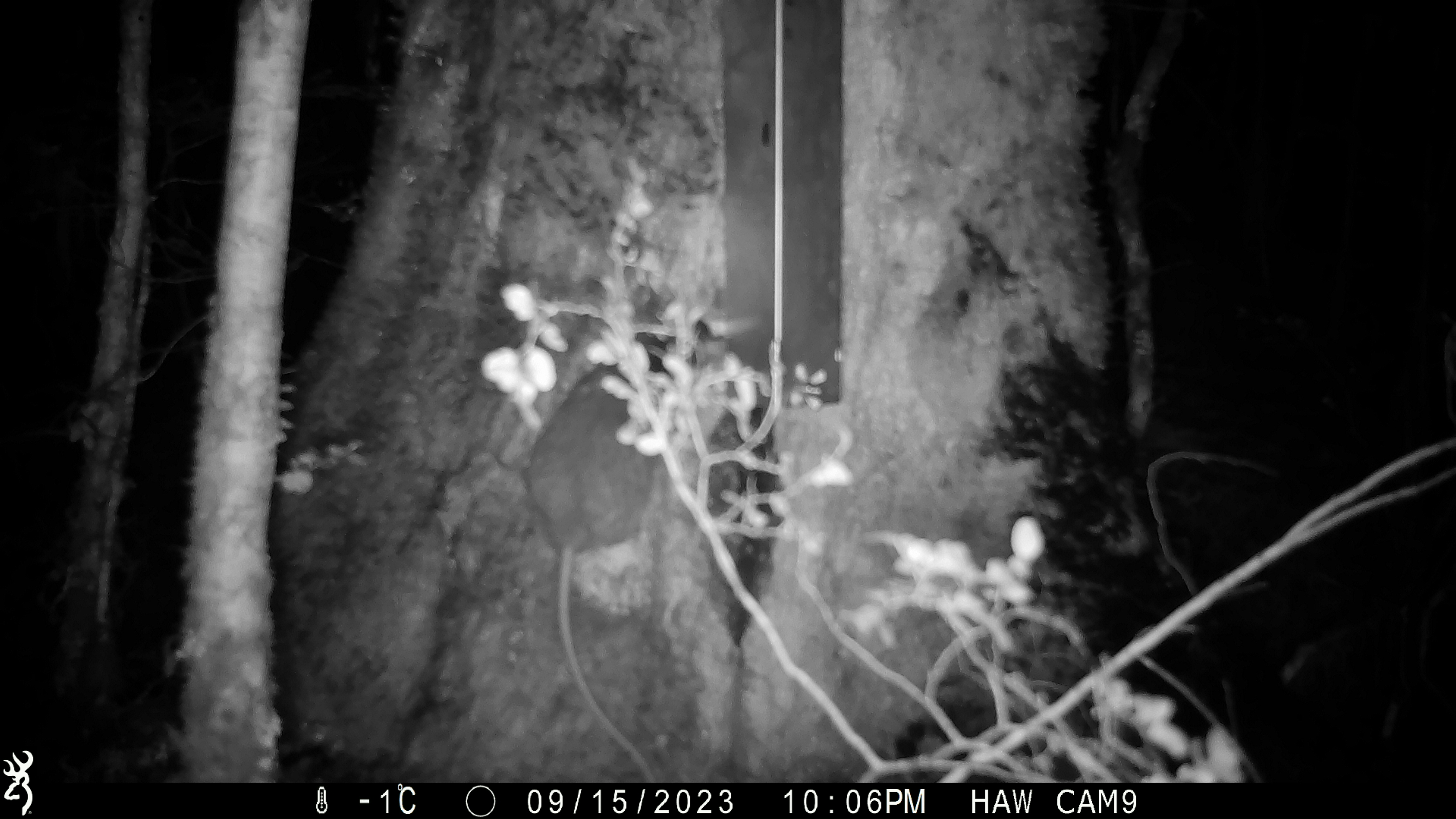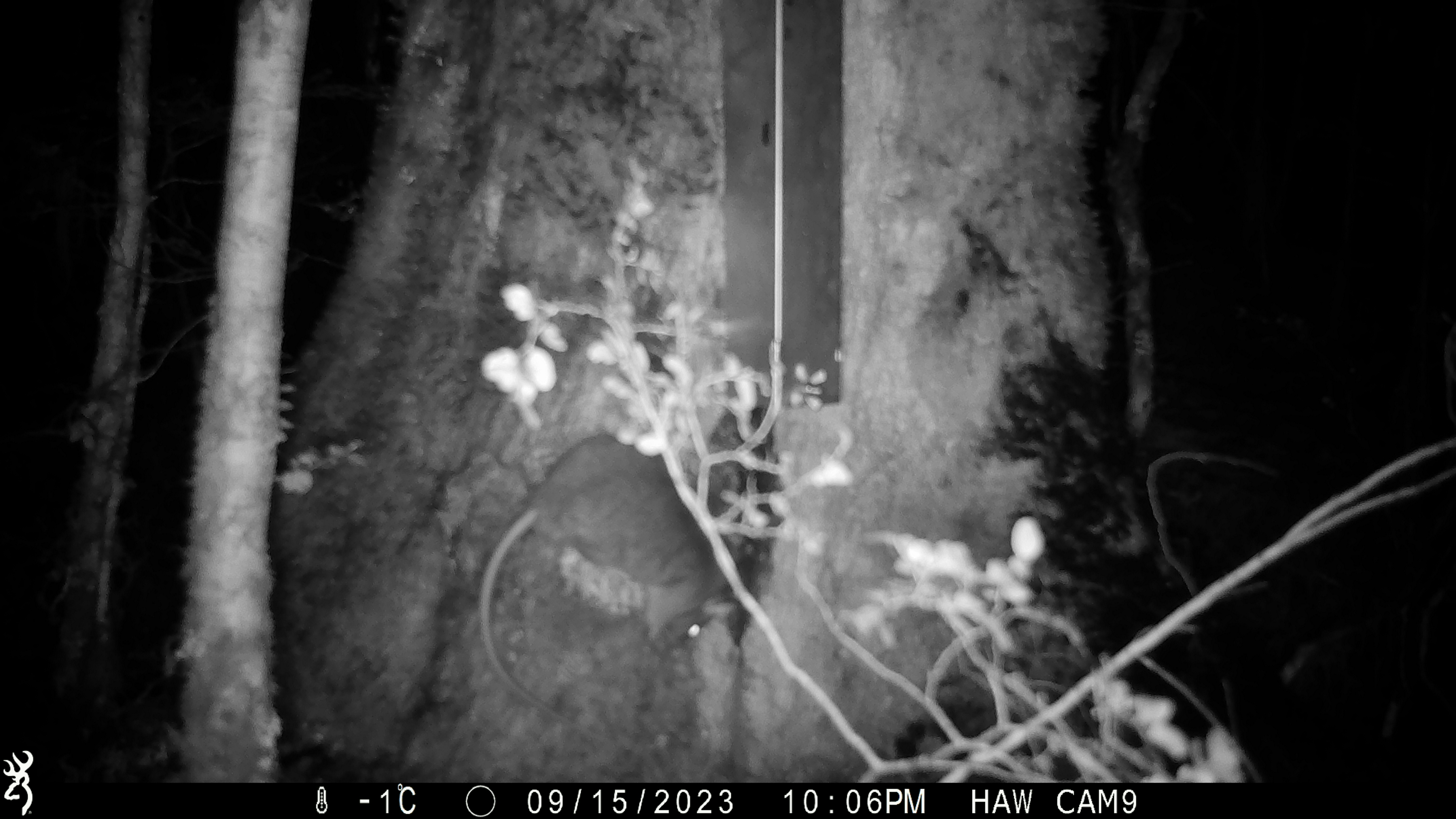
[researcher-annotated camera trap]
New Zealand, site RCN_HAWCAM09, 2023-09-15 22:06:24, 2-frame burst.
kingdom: Animalia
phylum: Chordata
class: Mammalia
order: Rodentia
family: Muridae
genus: Rattus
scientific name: Rattus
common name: rat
Rat (Rattus).